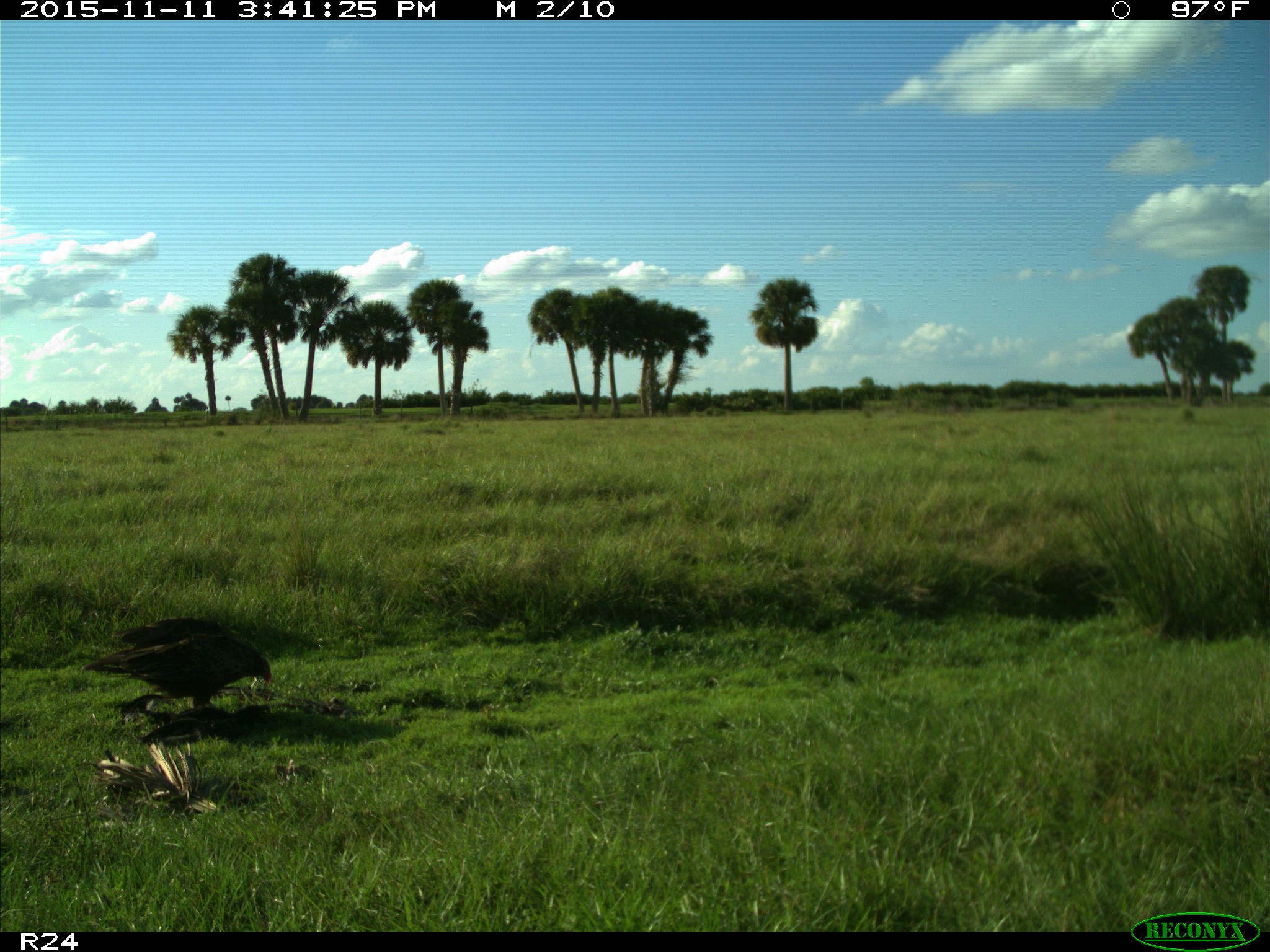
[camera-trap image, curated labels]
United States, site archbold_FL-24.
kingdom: Animalia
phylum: Chordata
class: Aves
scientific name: Aves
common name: birds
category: unidentified bird